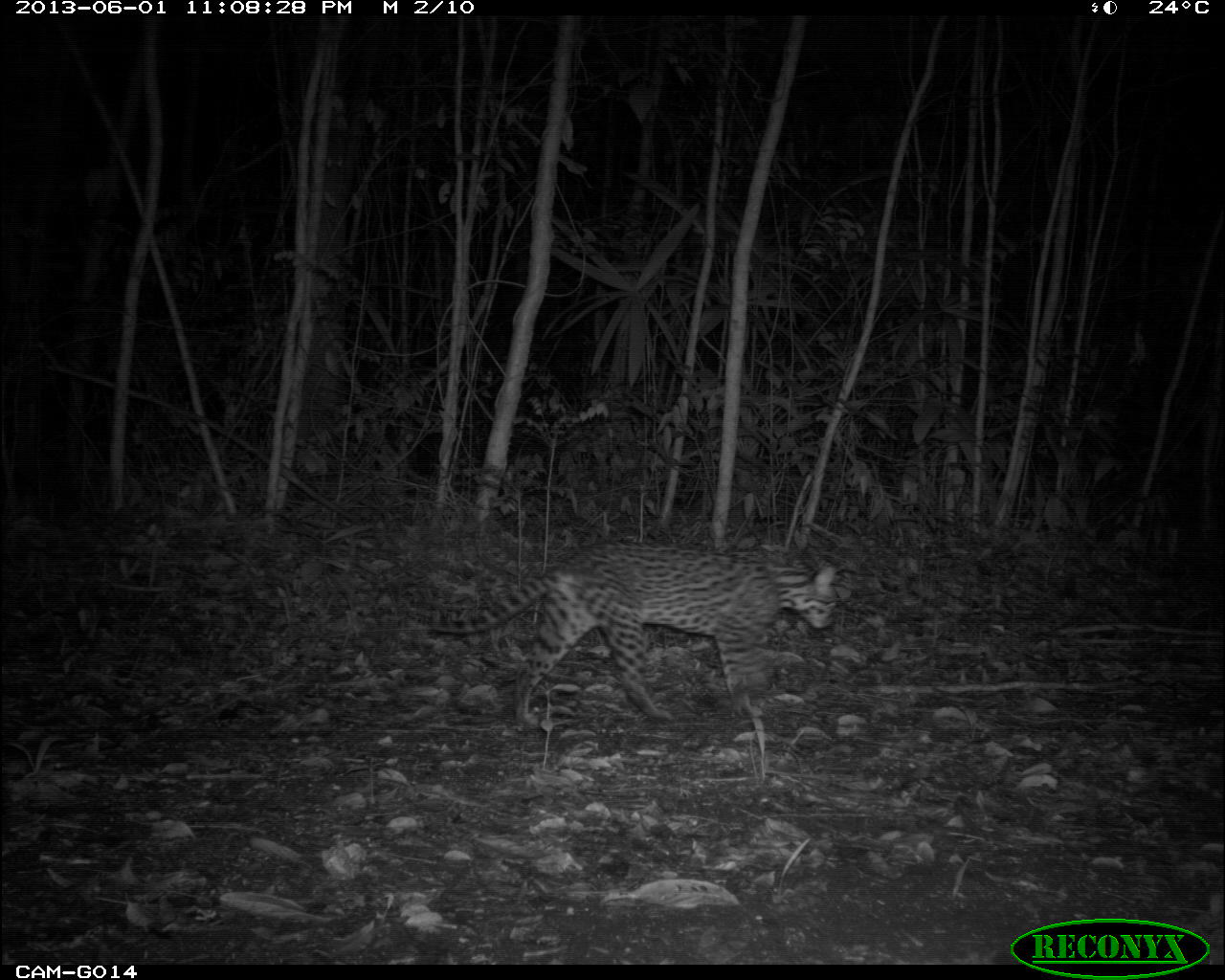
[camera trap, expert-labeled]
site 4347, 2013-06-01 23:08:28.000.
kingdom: Animalia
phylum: Chordata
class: Mammalia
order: Carnivora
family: Felidae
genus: Leopardus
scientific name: Leopardus pardalis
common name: ocelot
Leopardus pardalis (ocelot), count 1, sex male.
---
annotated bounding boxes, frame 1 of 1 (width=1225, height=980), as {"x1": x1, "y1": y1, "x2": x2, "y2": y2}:
leopardus pardalis: {"x1": 424, "y1": 540, "x2": 843, "y2": 731}